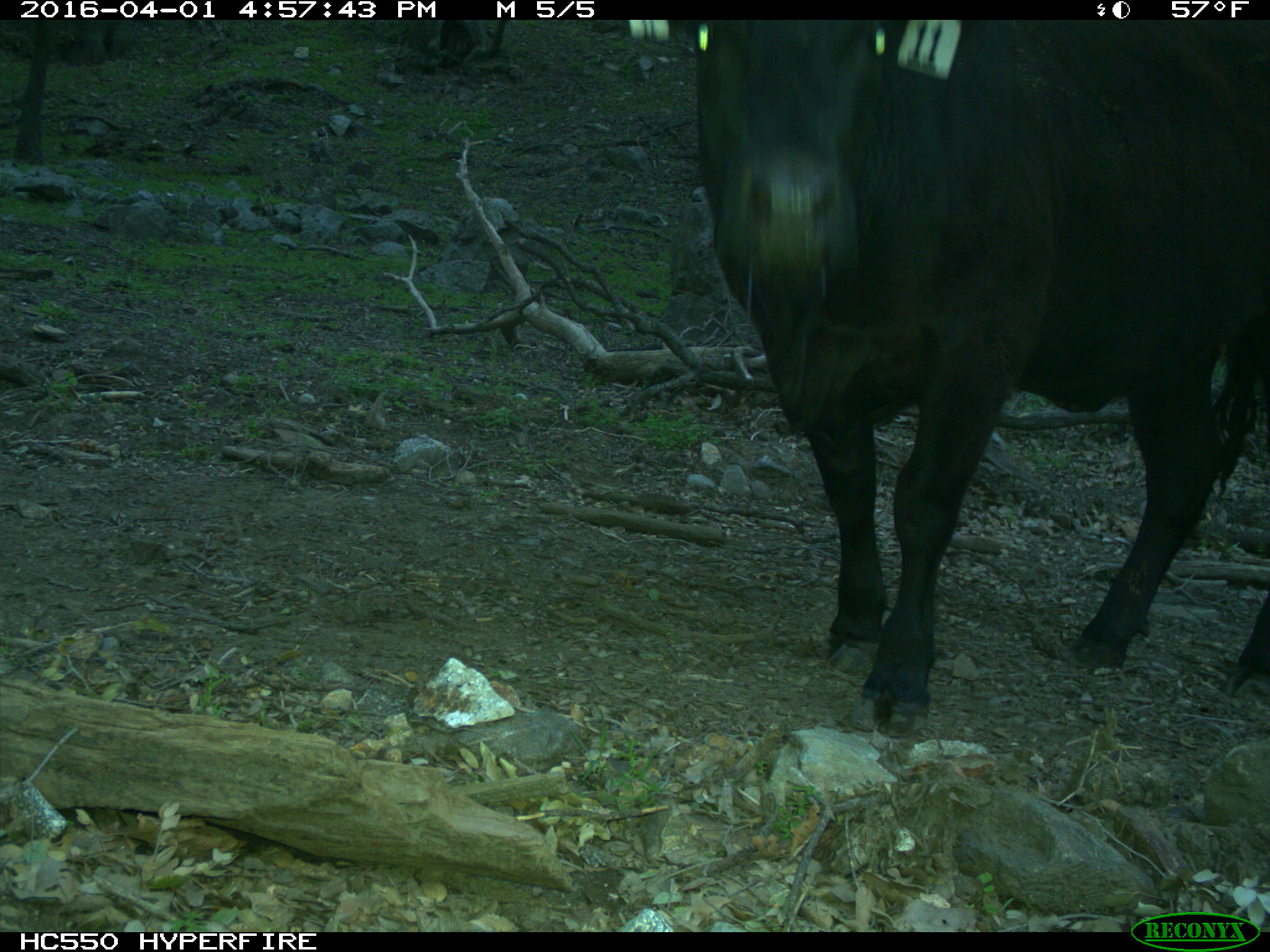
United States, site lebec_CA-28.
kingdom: Animalia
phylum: Chordata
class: Mammalia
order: Artiodactyla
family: Bovidae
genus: Bos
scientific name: Bos taurus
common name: domestic cow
Bos taurus (domestic cow).